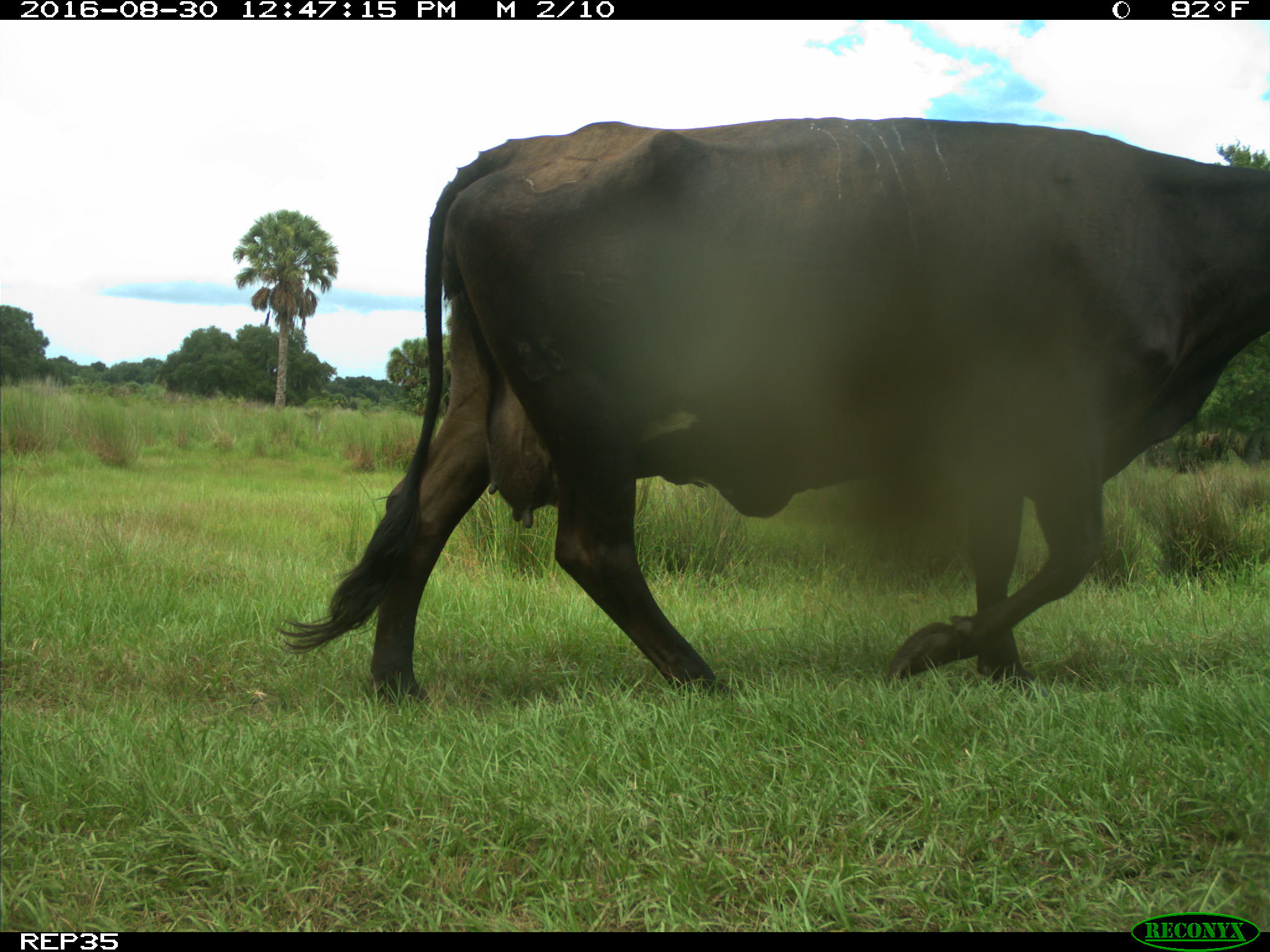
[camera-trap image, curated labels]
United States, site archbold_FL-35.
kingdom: Animalia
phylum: Chordata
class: Mammalia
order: Artiodactyla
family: Bovidae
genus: Bos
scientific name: Bos taurus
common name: domestic cow